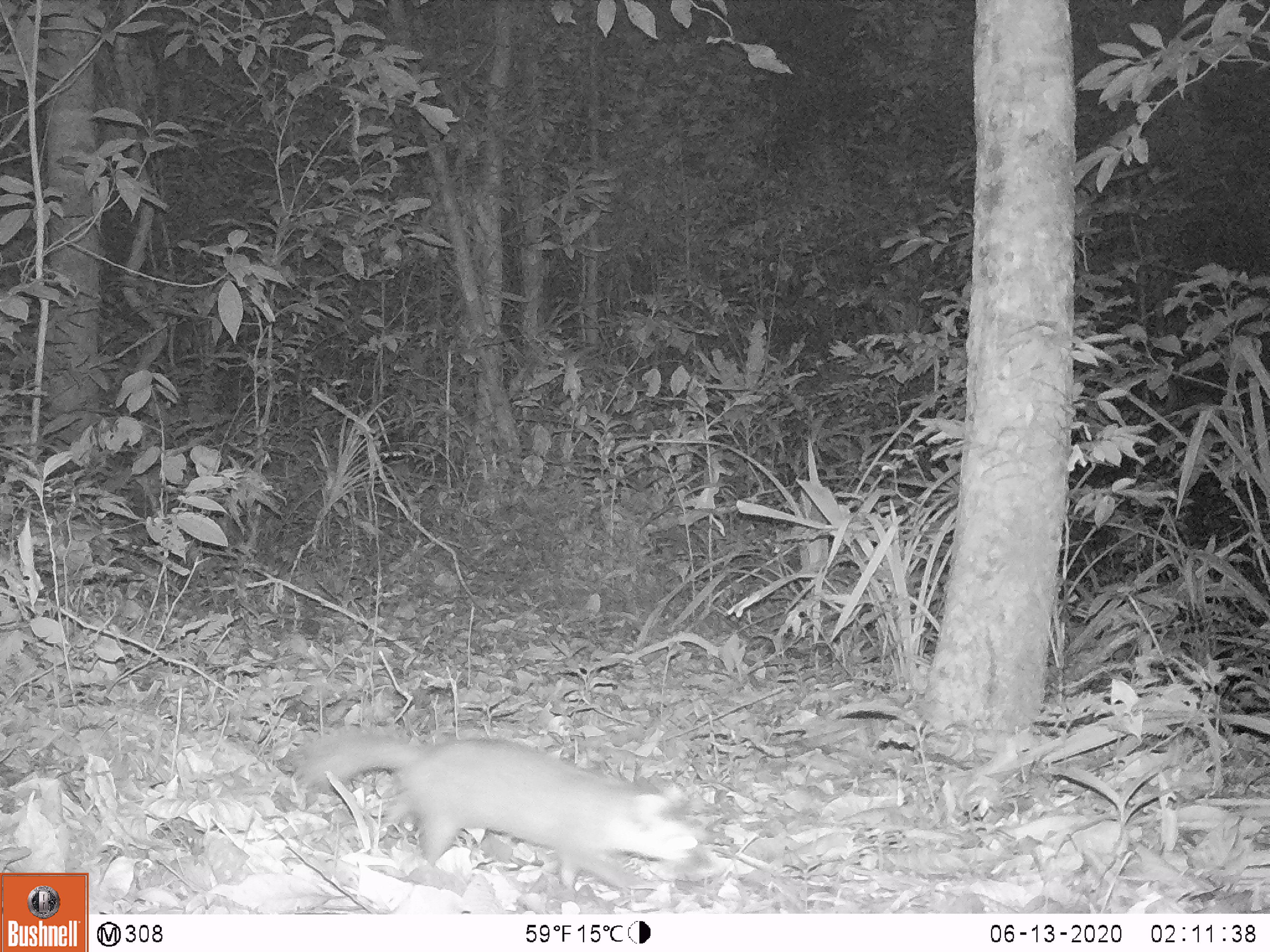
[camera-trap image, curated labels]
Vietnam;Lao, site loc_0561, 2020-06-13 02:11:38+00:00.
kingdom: Animalia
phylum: Chordata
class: Mammalia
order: Carnivora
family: Mustelidae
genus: Melogale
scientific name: Melogale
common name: ferret badger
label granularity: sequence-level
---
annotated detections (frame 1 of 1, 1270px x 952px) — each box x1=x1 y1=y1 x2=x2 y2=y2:
ferret badger: x1=284 y1=722 x2=698 y2=891